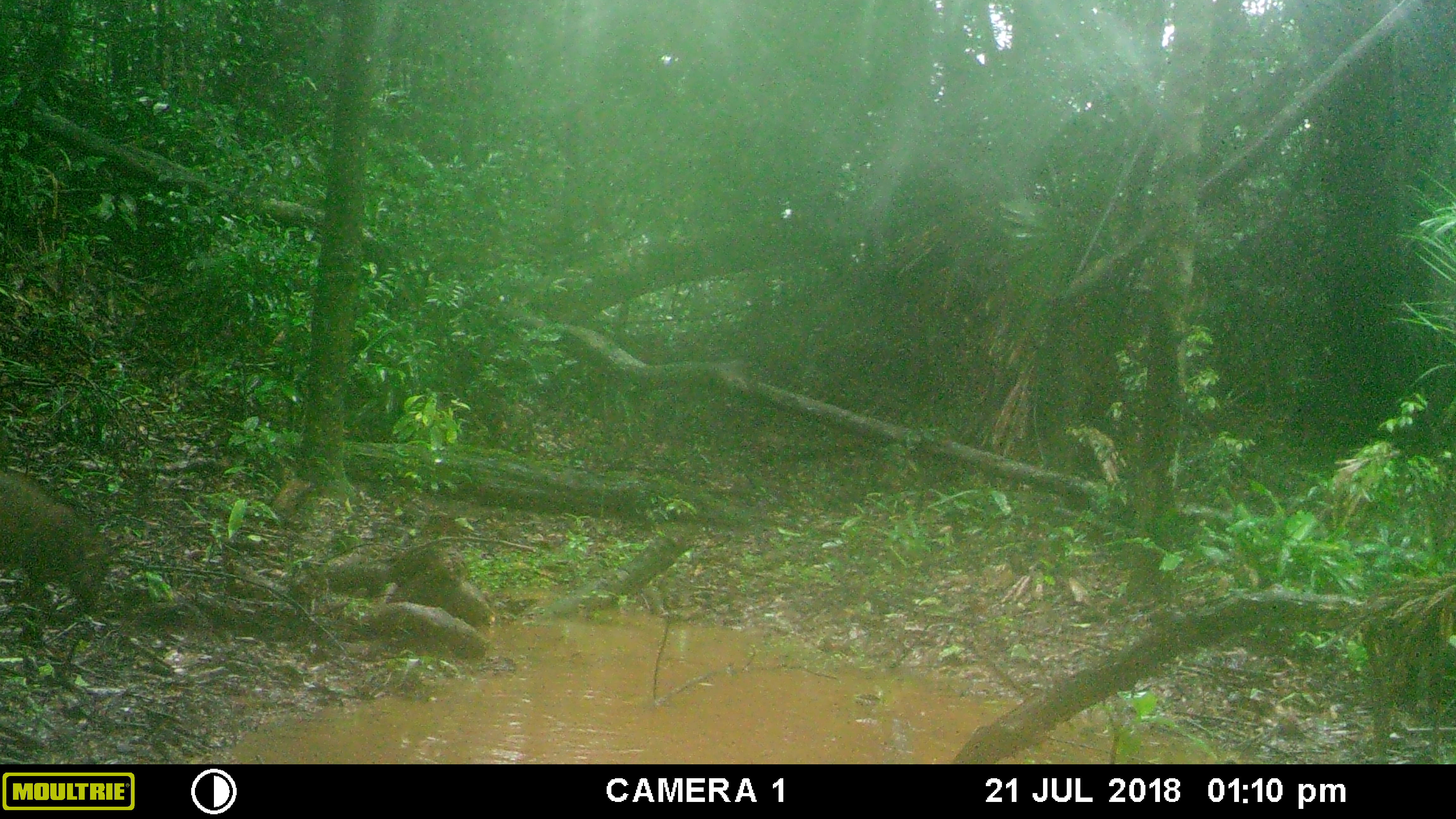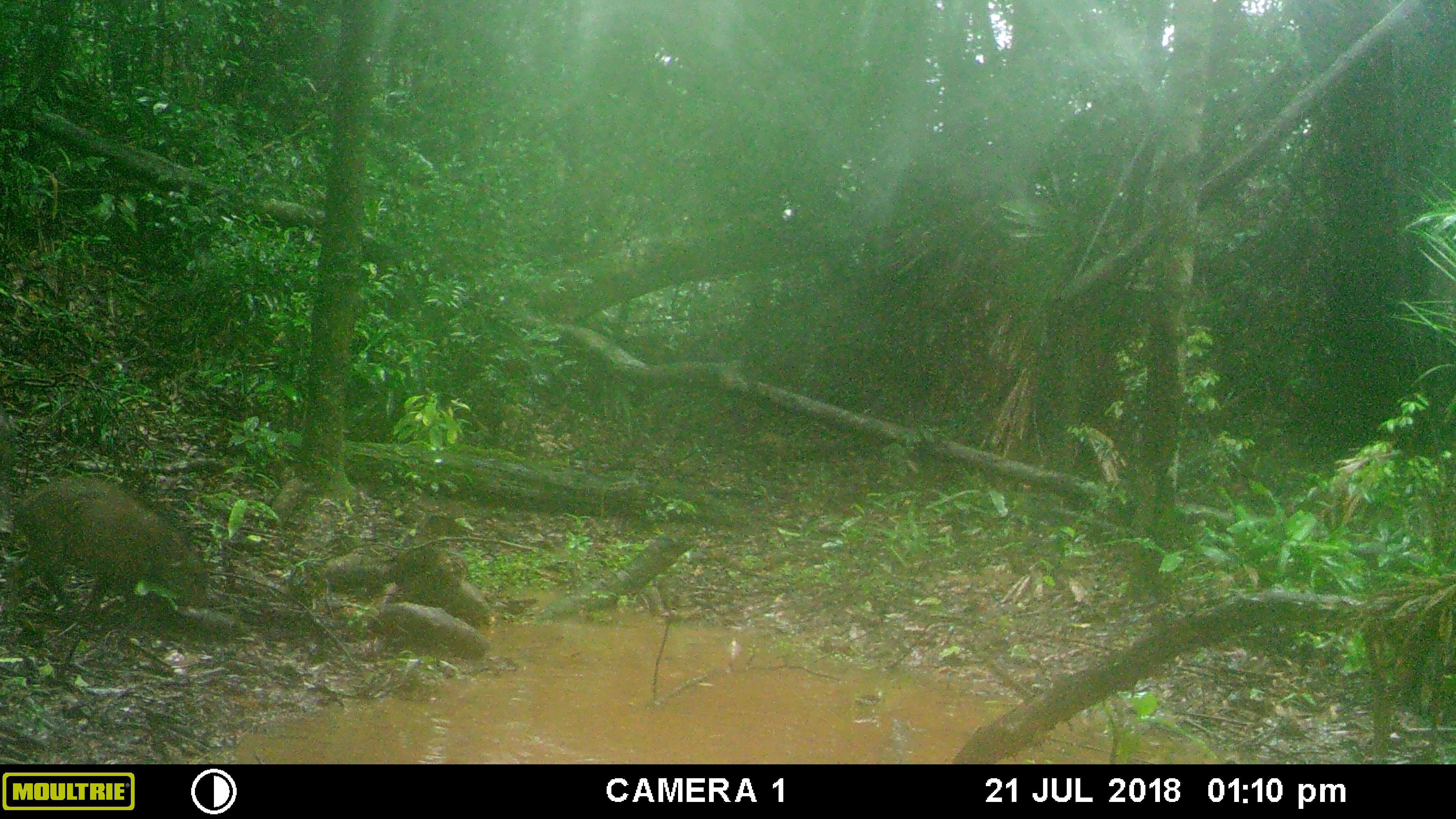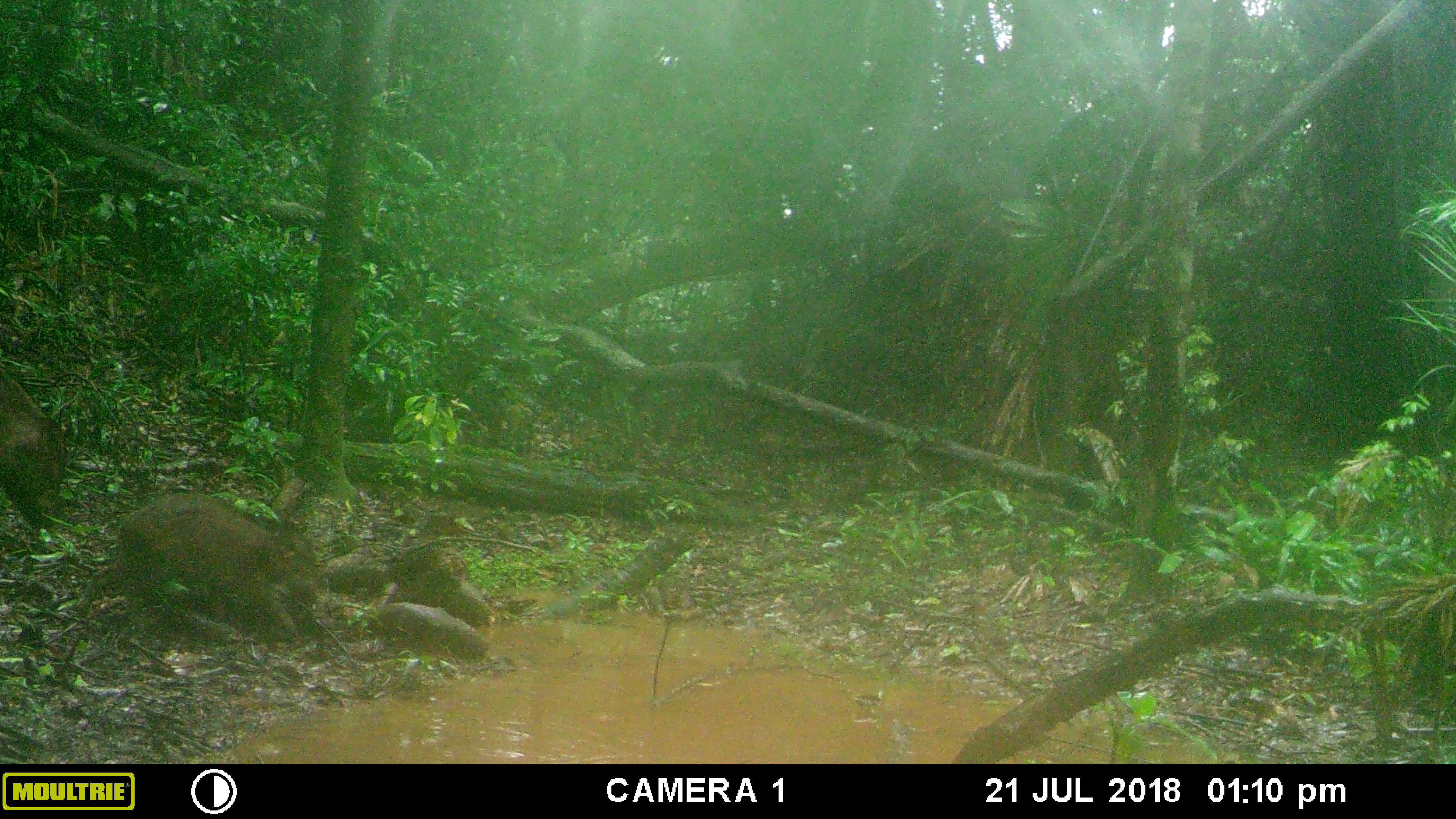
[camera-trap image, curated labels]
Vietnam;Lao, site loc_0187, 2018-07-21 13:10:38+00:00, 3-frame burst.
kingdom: Animalia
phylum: Chordata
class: Mammalia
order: Artiodactyla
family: Suidae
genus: Sus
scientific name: Sus scrofa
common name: eurasian wild pig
Eurasian wild pig (Sus scrofa). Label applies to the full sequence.